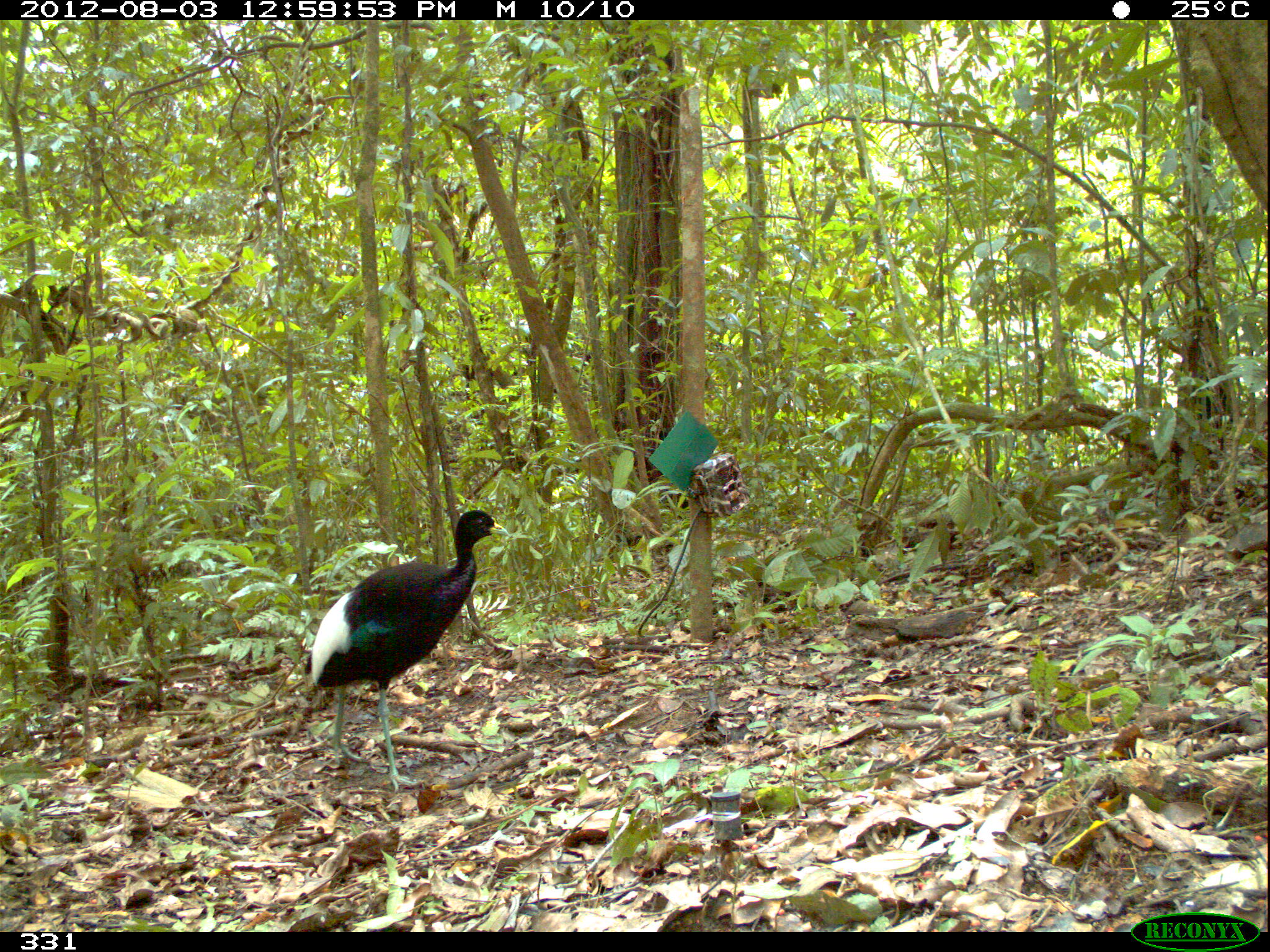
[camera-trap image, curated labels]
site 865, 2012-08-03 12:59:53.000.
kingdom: Animalia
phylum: Chordata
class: Aves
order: Gruiformes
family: Psophiidae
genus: Psophia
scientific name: Psophia leucoptera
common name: pale-winged trumpeter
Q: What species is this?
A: Psophia leucoptera (pale-winged trumpeter).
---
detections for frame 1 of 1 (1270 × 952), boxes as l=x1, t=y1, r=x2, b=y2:
psophia leucoptera: l=304, t=509, r=511, b=794